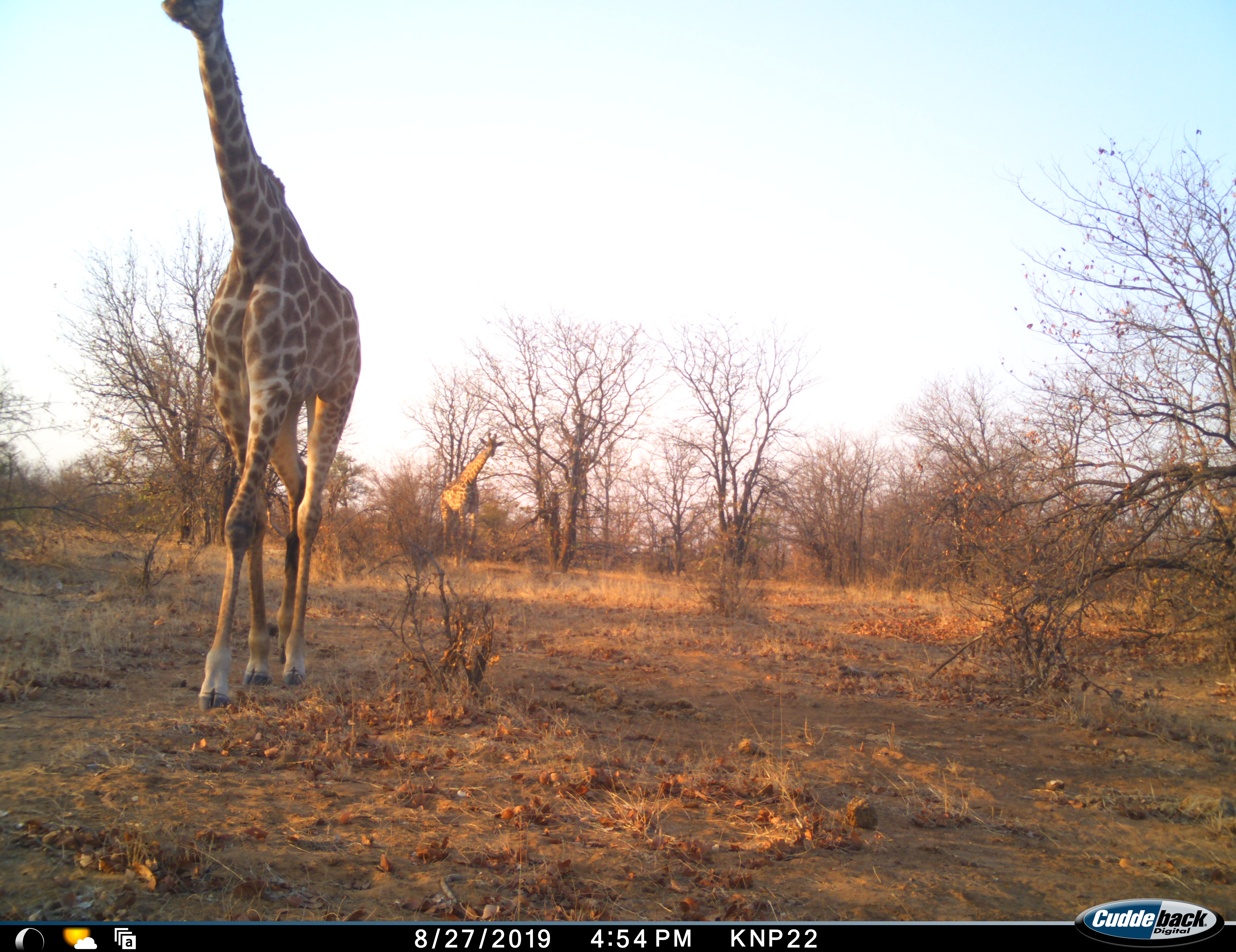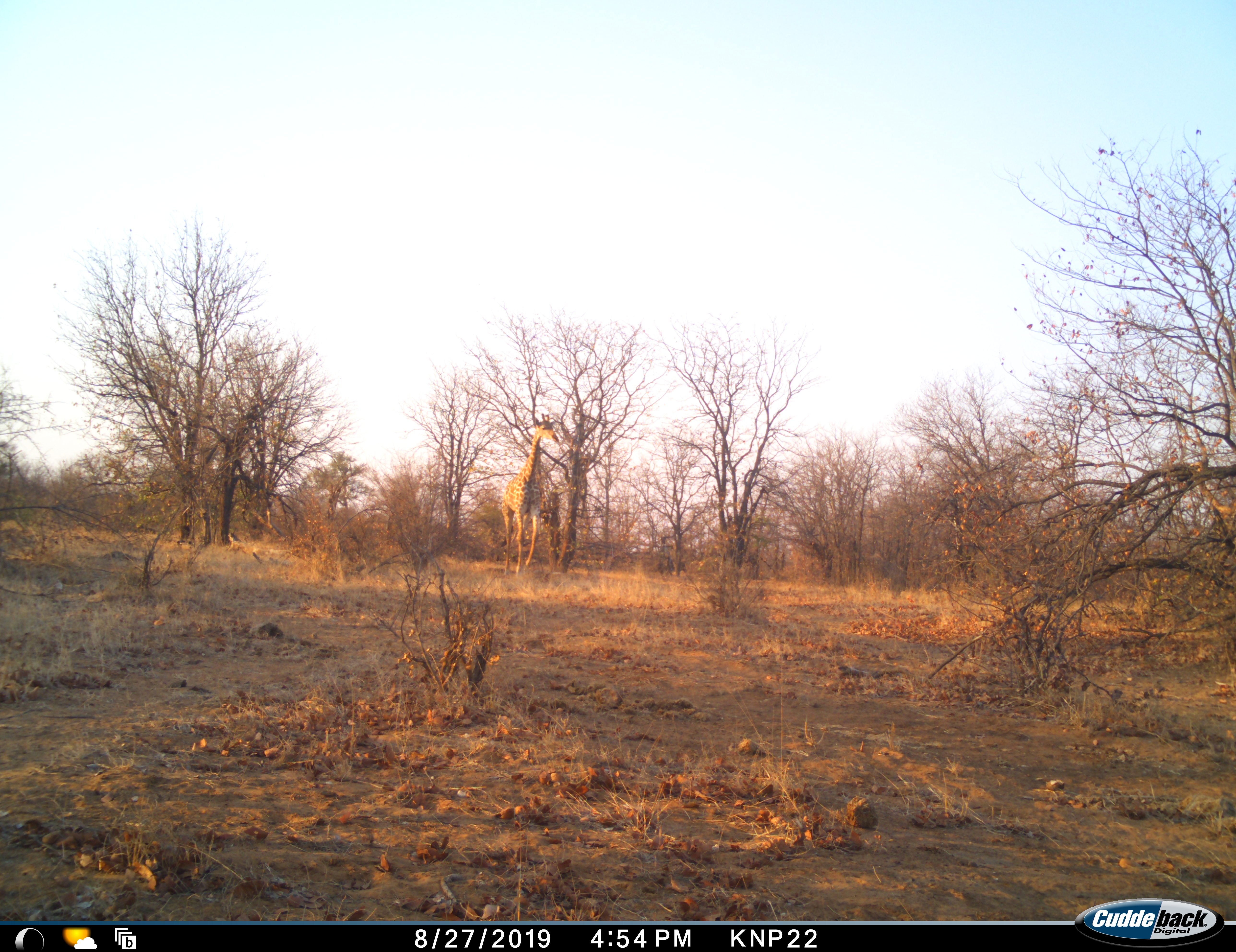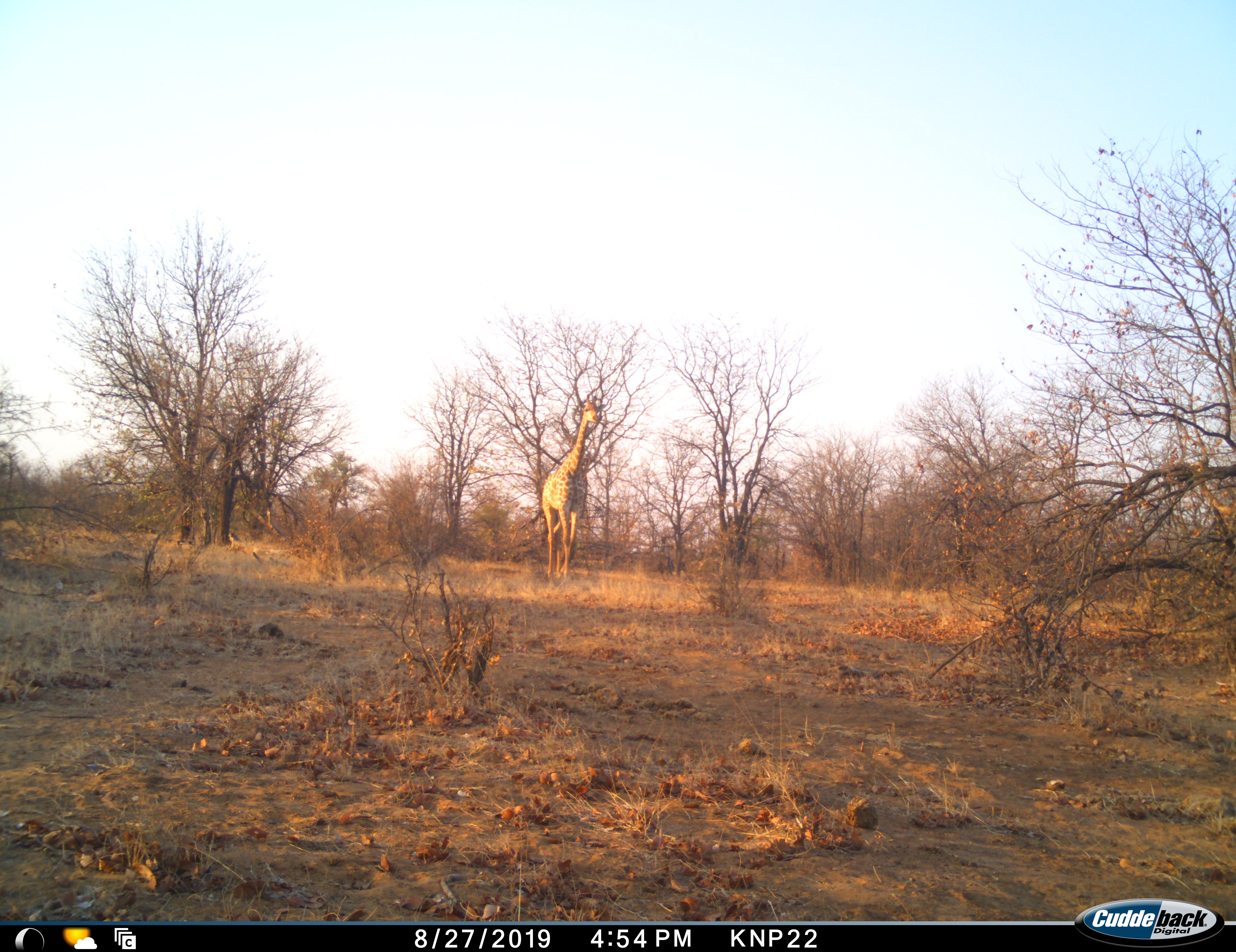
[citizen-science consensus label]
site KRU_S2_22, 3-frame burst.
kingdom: Animalia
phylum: Chordata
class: Mammalia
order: Artiodactyla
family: Giraffidae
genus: Giraffa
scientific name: Giraffa camelopardalis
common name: giraffe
Giraffe (Giraffa camelopardalis), count 2. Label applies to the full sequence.